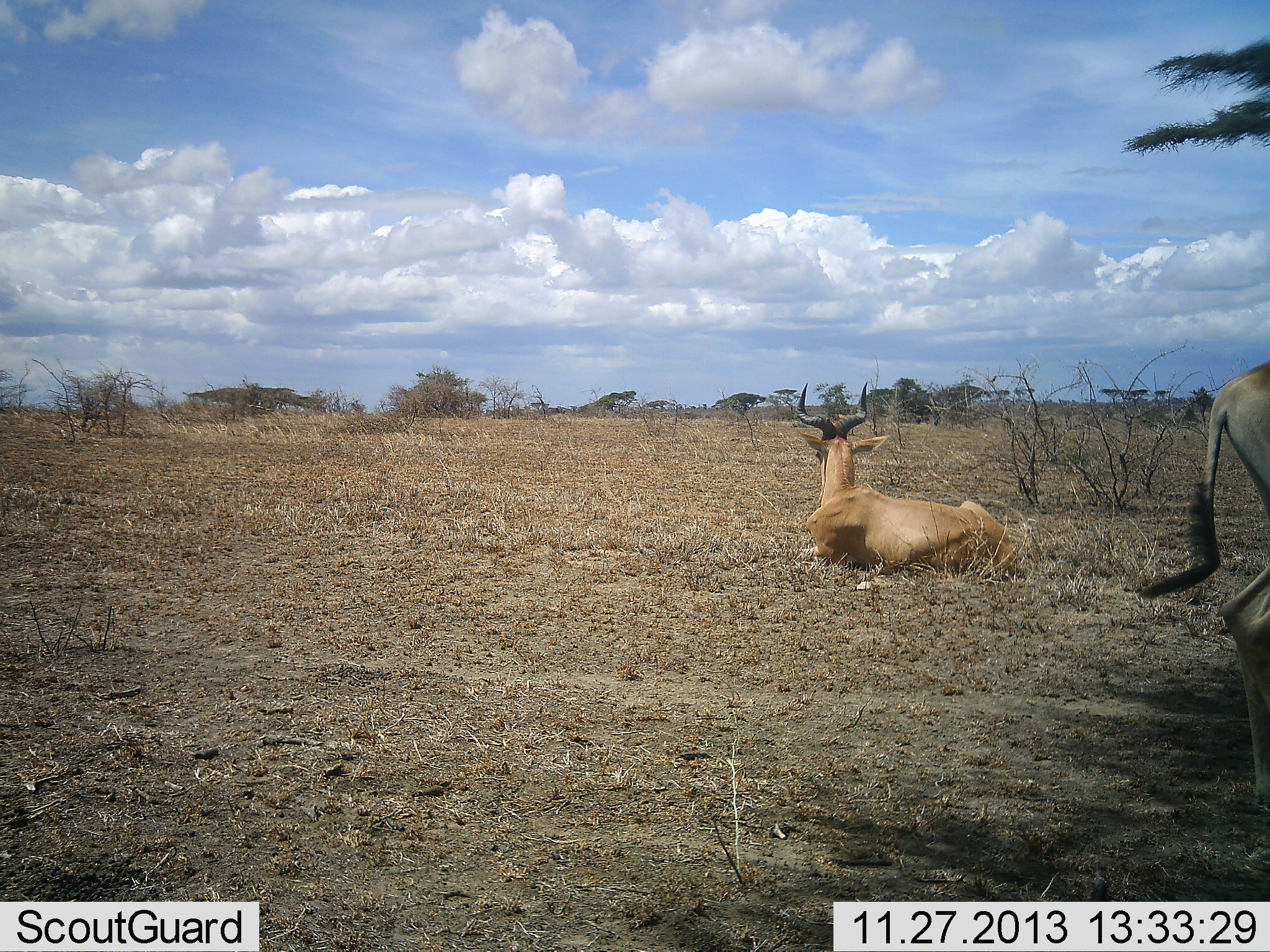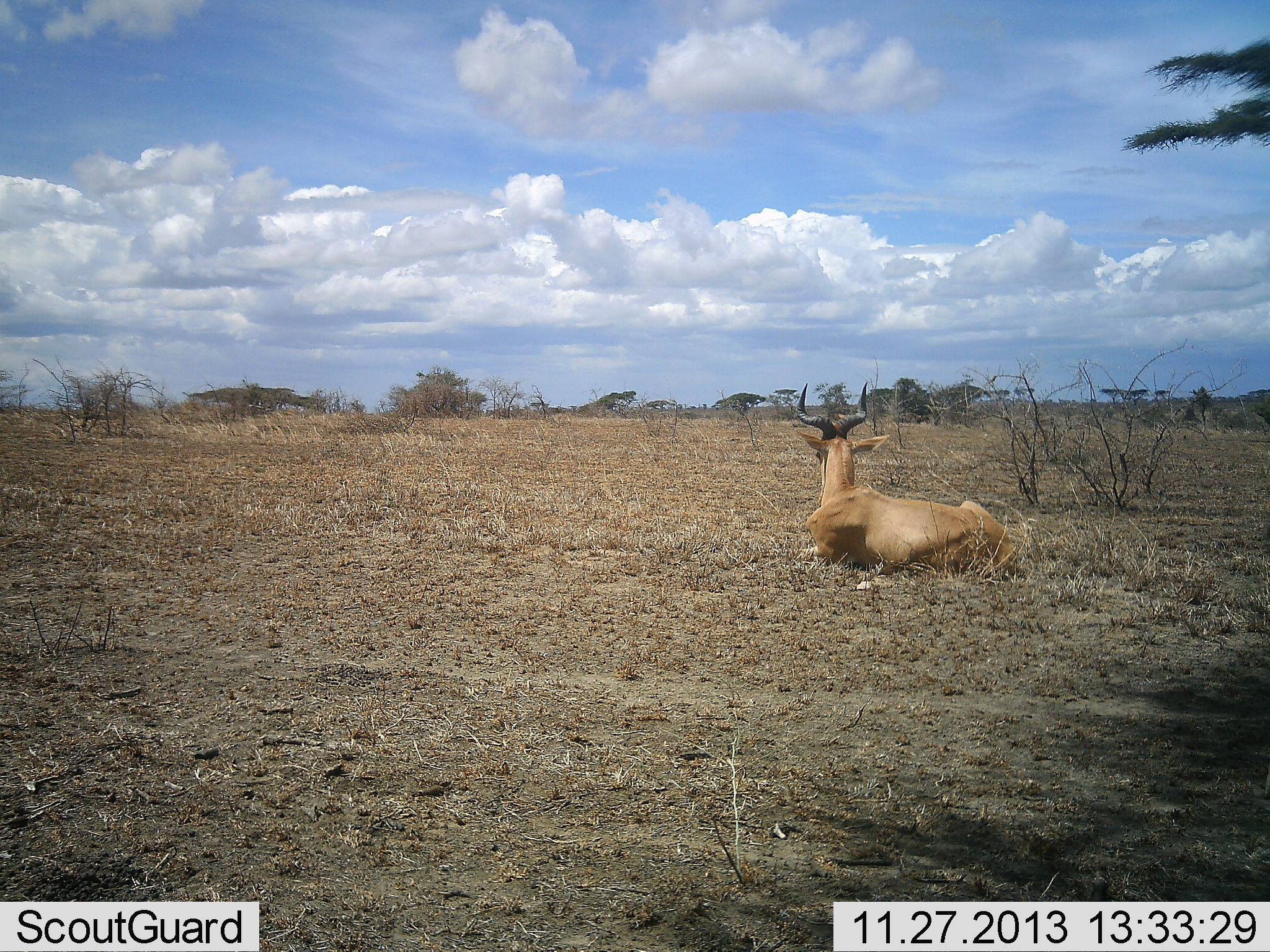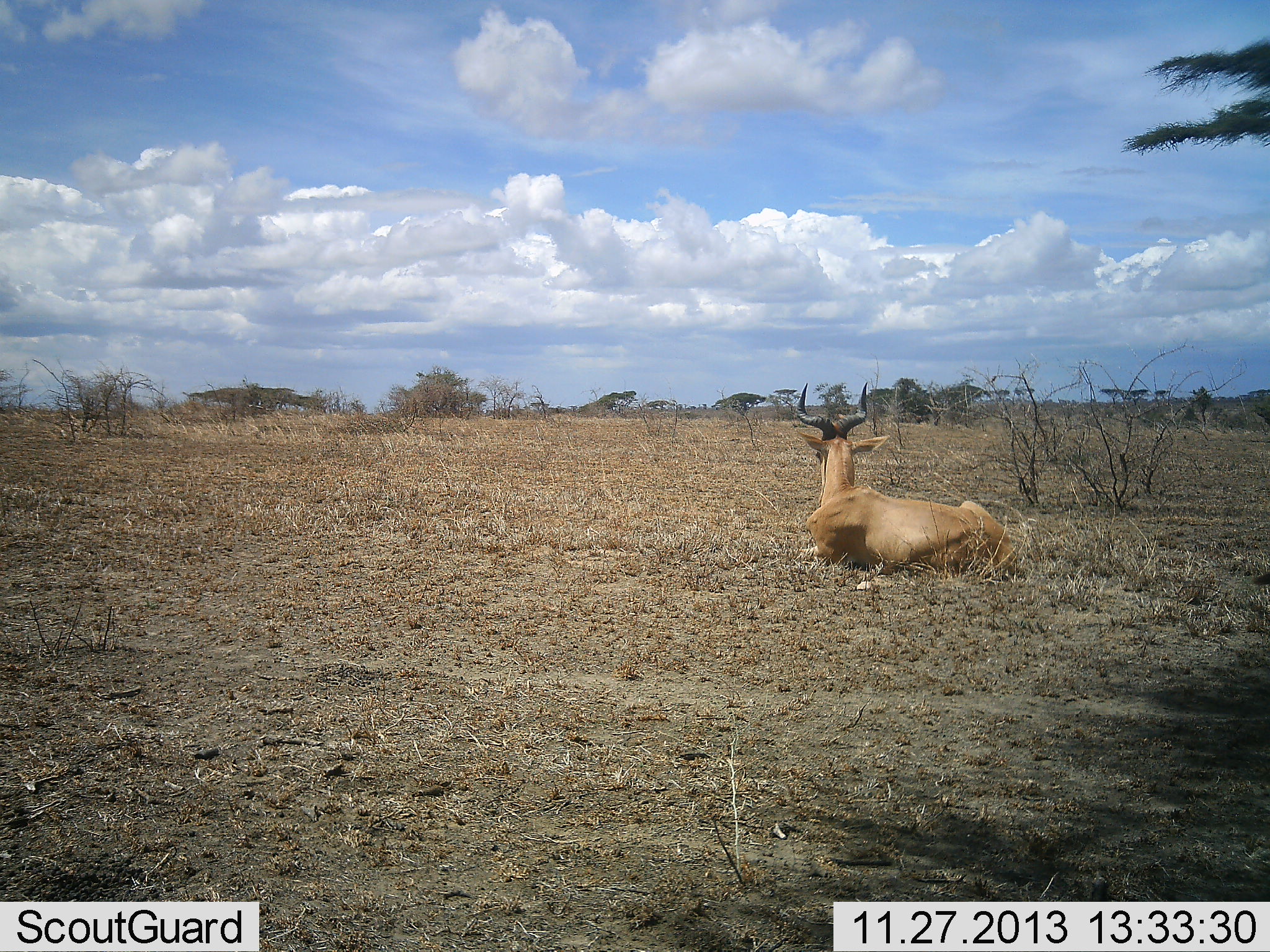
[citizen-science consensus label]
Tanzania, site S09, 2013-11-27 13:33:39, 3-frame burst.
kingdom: Animalia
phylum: Chordata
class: Mammalia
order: Artiodactyla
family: Bovidae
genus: Alcelaphus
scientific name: Alcelaphus buselaphus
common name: hartebeest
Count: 1.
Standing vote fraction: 16%.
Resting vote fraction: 96%.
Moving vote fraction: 35%.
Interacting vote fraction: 0%.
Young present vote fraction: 0%.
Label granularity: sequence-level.